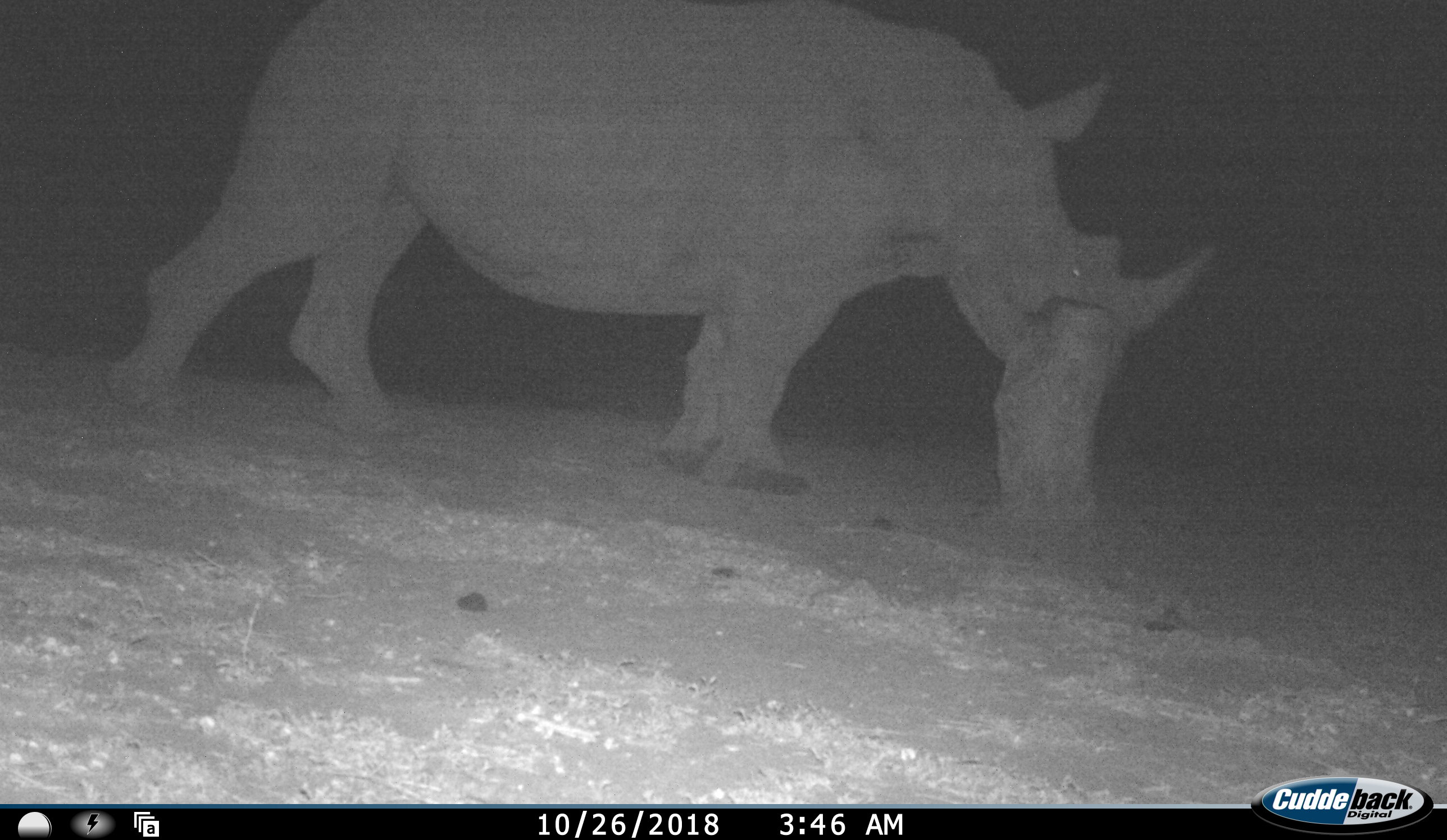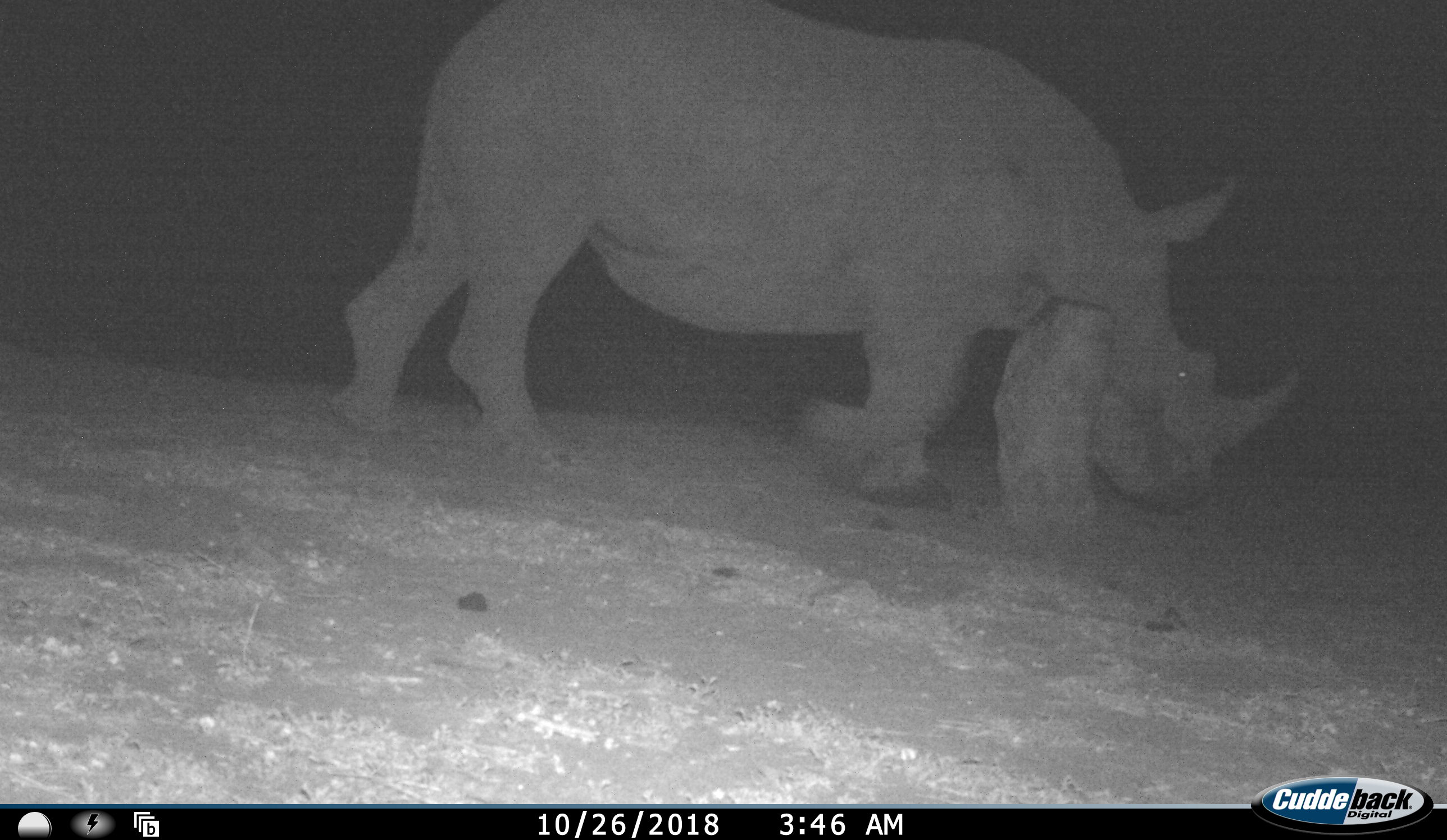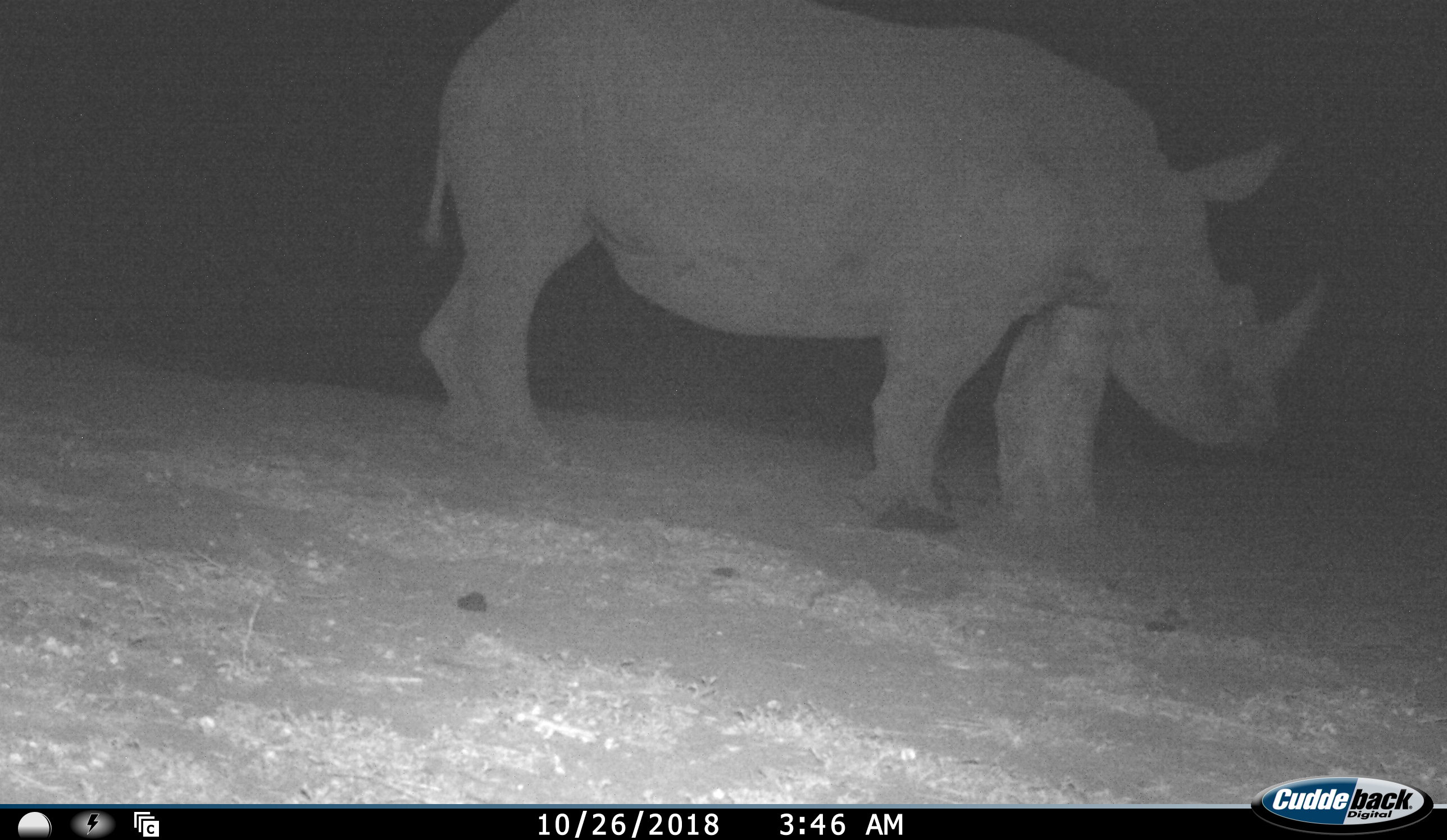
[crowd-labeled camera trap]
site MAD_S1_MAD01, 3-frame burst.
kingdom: Animalia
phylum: Chordata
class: Mammalia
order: Perissodactyla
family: Rhinocerotidae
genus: Ceratotherium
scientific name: Ceratotherium simum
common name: white rhinoceros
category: rhinoceroswhite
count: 1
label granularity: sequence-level